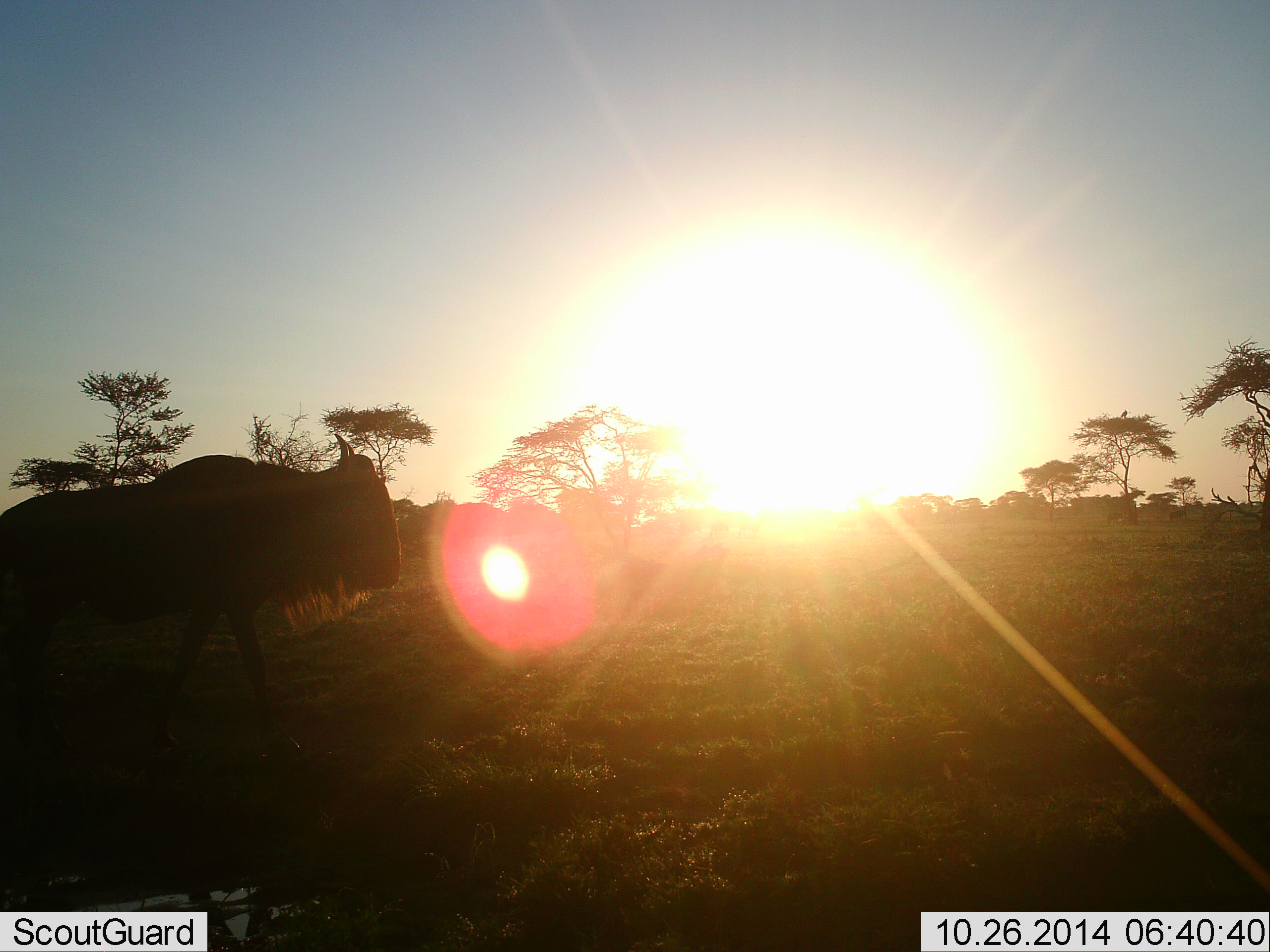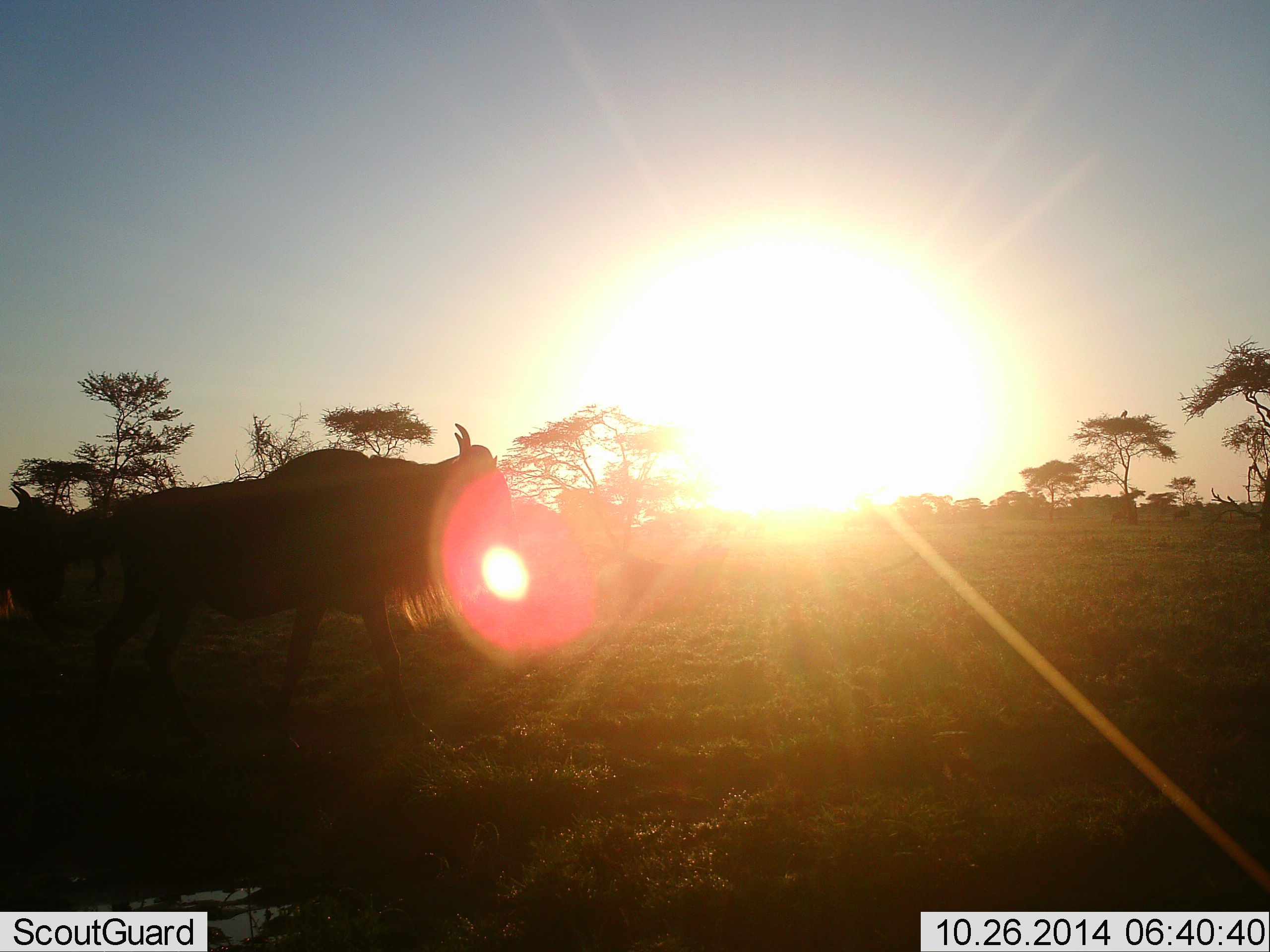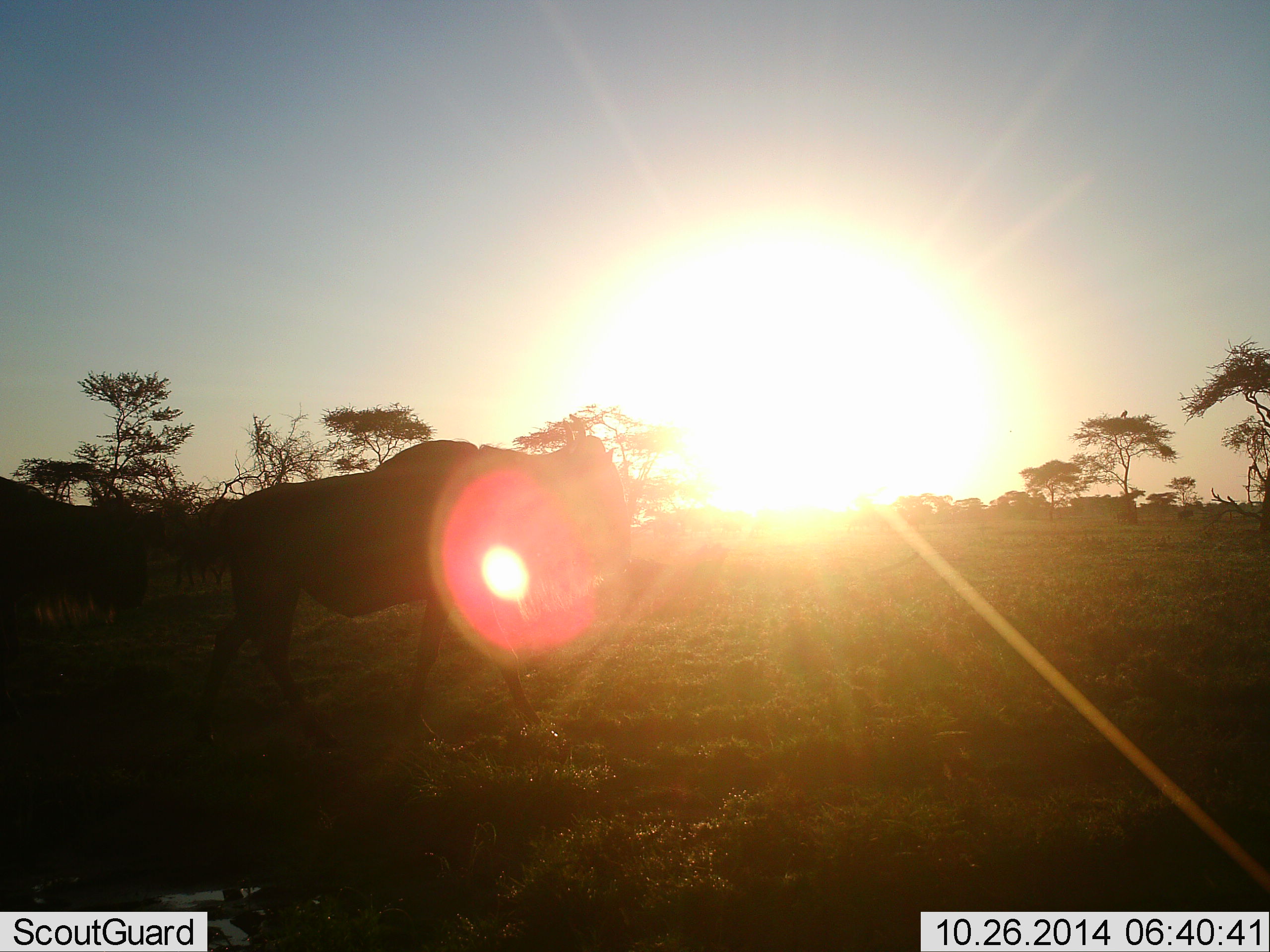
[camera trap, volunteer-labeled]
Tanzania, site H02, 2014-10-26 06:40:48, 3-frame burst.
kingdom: Animalia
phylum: Chordata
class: Mammalia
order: Artiodactyla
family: Bovidae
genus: Connochaetes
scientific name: Connochaetes taurinus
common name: blue wildebeest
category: wildebeest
Wildebeest (blue wildebeest) (Connochaetes taurinus), count 3. Behavior (volunteer vote fractions): standing 0%, resting 0%, moving 100%, interacting 0%. Young present (vote fraction): 0%. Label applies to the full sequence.